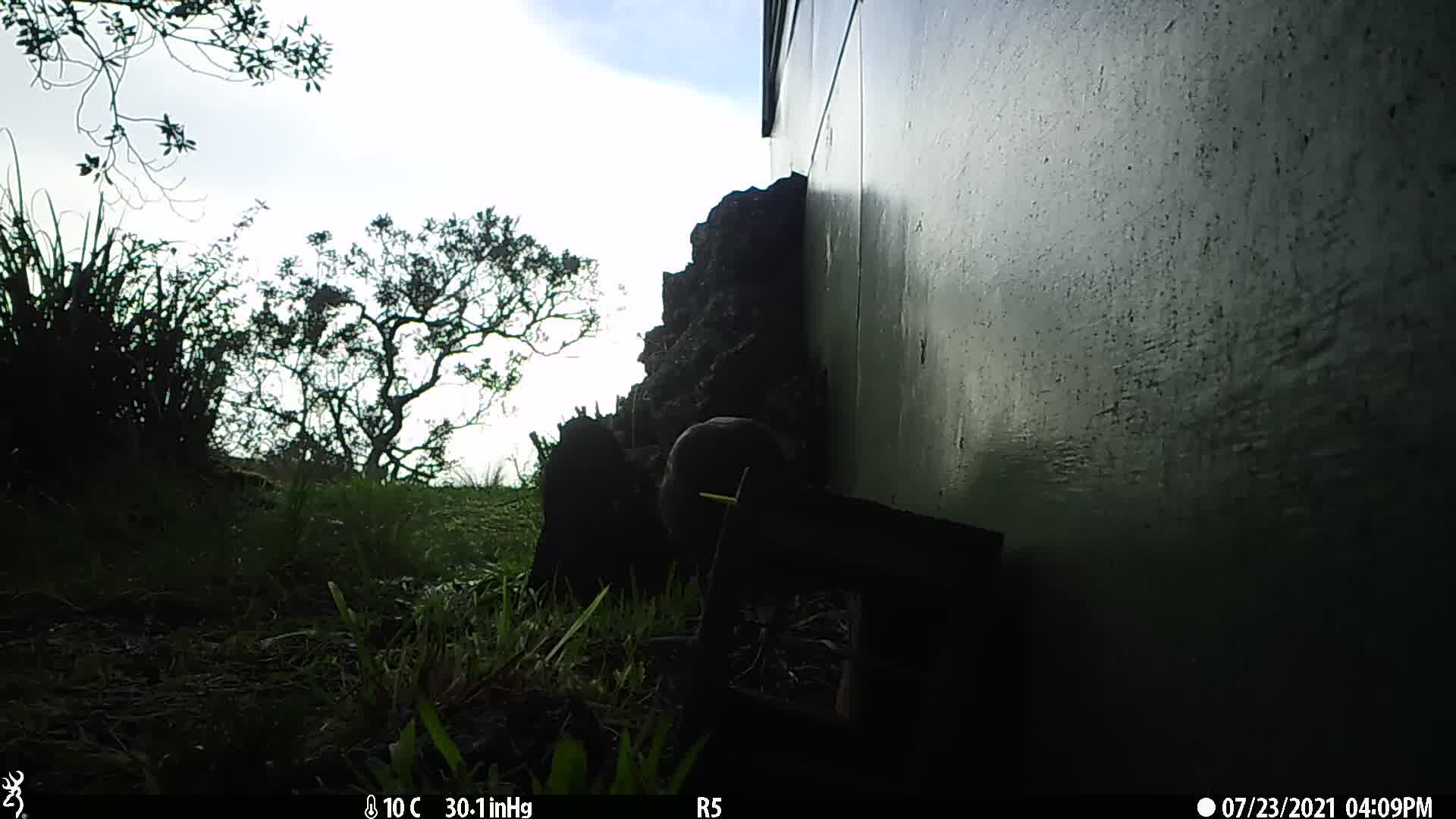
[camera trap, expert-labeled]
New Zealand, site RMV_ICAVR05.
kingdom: Animalia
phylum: Chordata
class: Aves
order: Gruiformes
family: Rallidae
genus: Porphyrio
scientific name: Porphyrio melanotus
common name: australasian swamphen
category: pukeko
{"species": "pukeko (australasian swamphen) (Porphyrio melanotus)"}